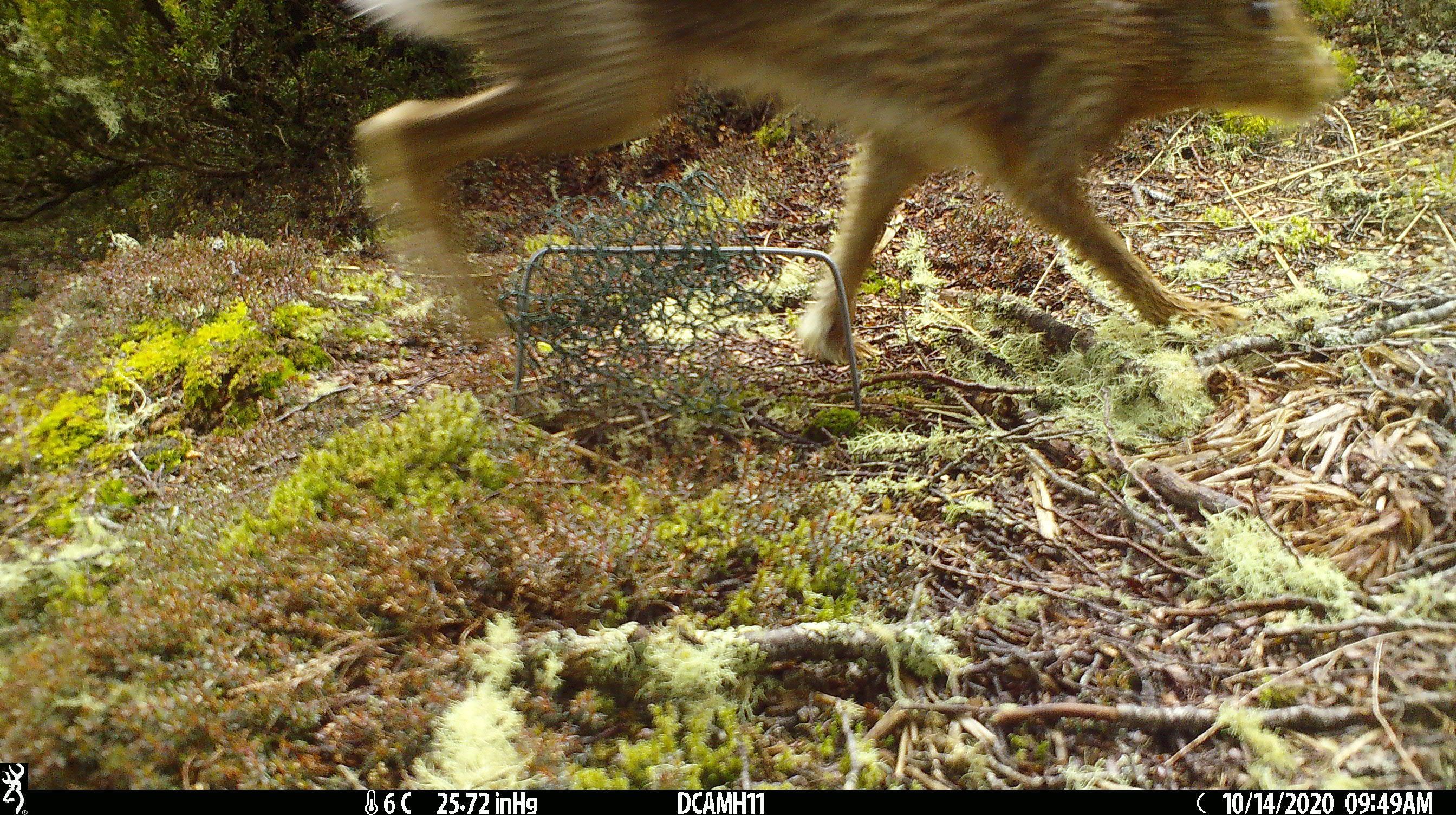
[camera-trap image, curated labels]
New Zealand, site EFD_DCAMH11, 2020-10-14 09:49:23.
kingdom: Animalia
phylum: Chordata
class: Mammalia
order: Lagomorpha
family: Leporidae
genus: Lepus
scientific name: Lepus europaeus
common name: brown hare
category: hare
Hare (brown hare) (Lepus europaeus).